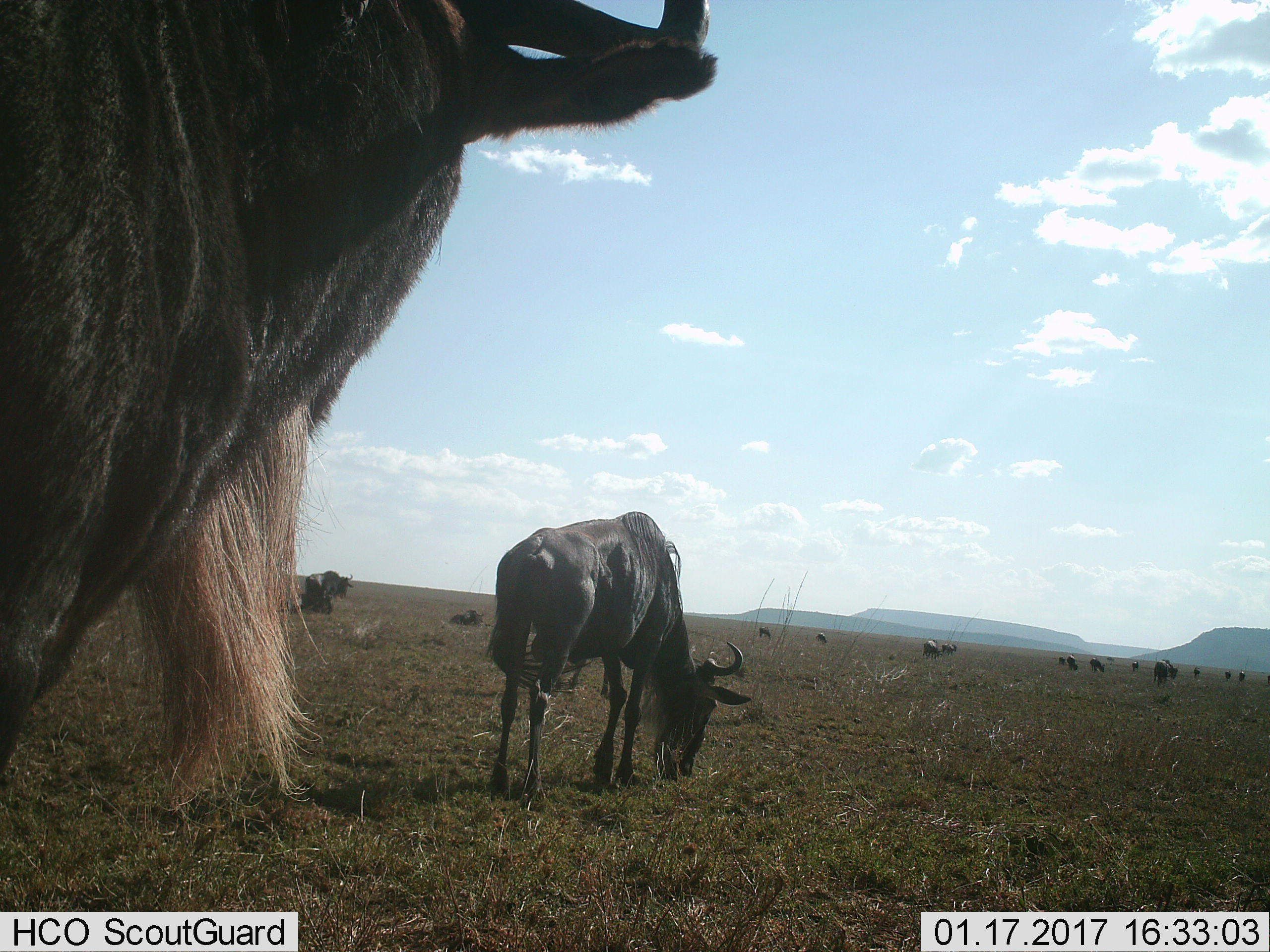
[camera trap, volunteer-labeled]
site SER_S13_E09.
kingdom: Animalia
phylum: Chordata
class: Mammalia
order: Artiodactyla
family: Bovidae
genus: Connochaetes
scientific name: Connochaetes taurinus taurinus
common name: blue wildebeest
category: wildebeestblue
Wildebeestblue (blue wildebeest) (Connochaetes taurinus taurinus), count 11-50. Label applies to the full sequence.